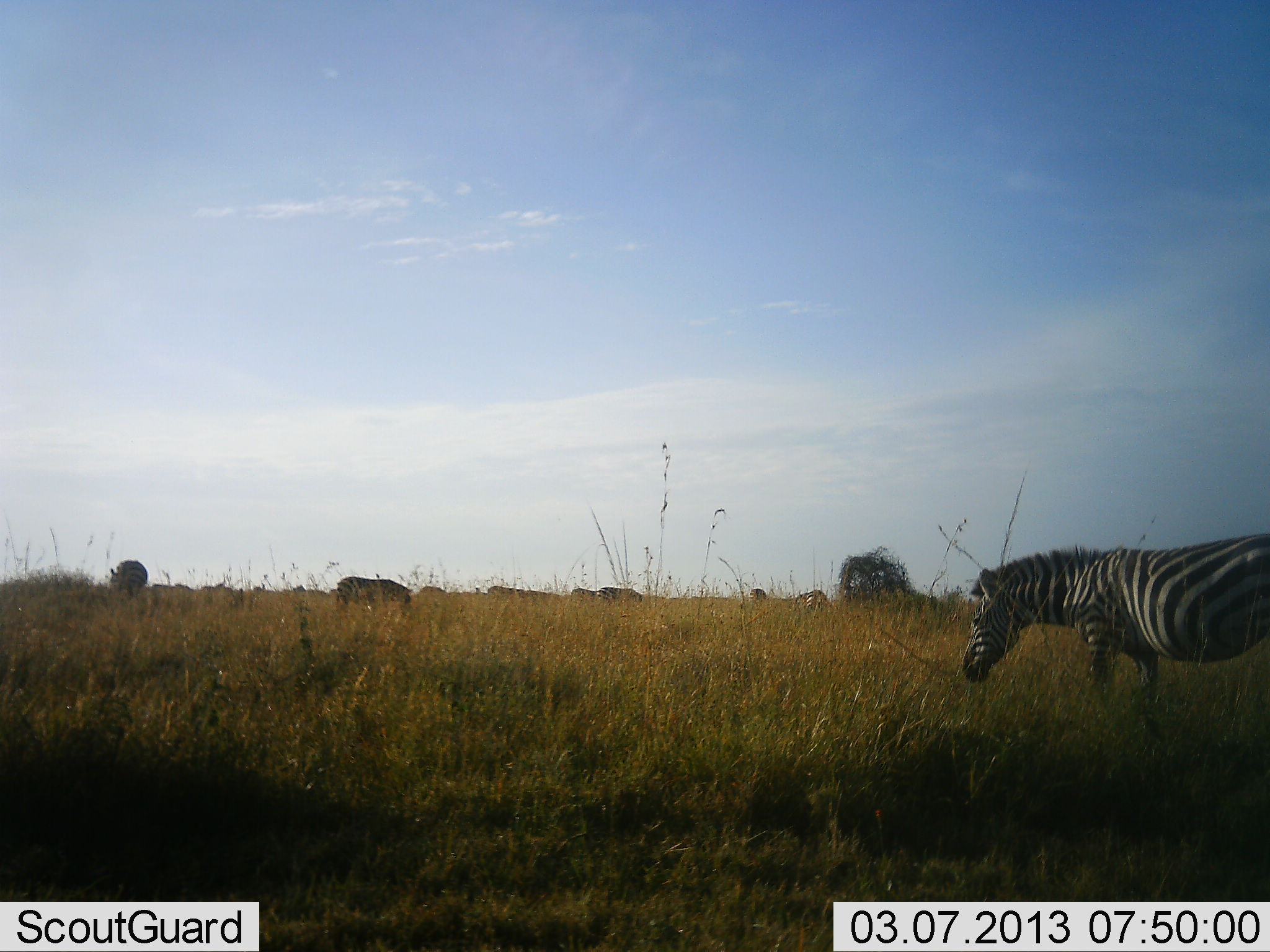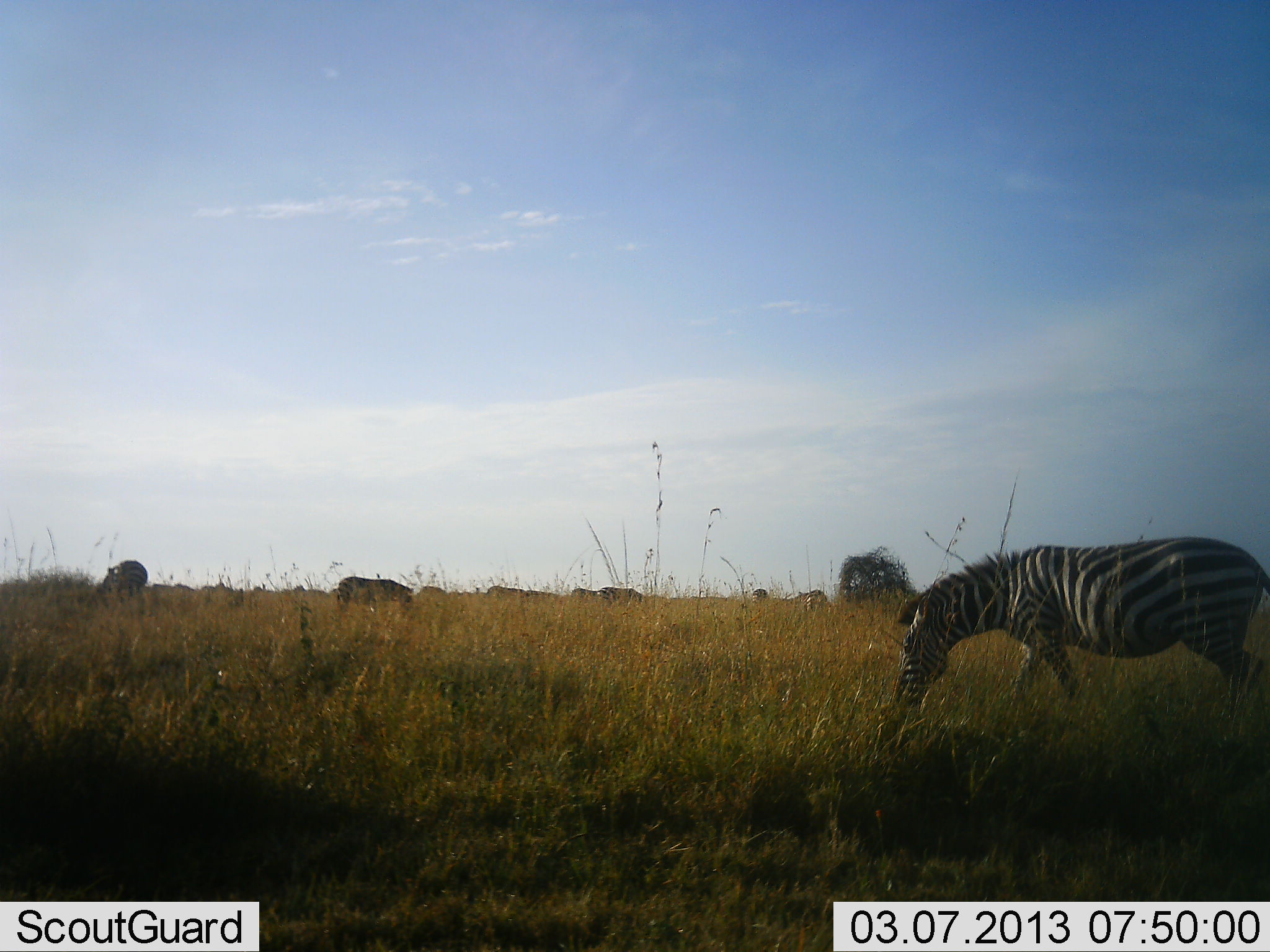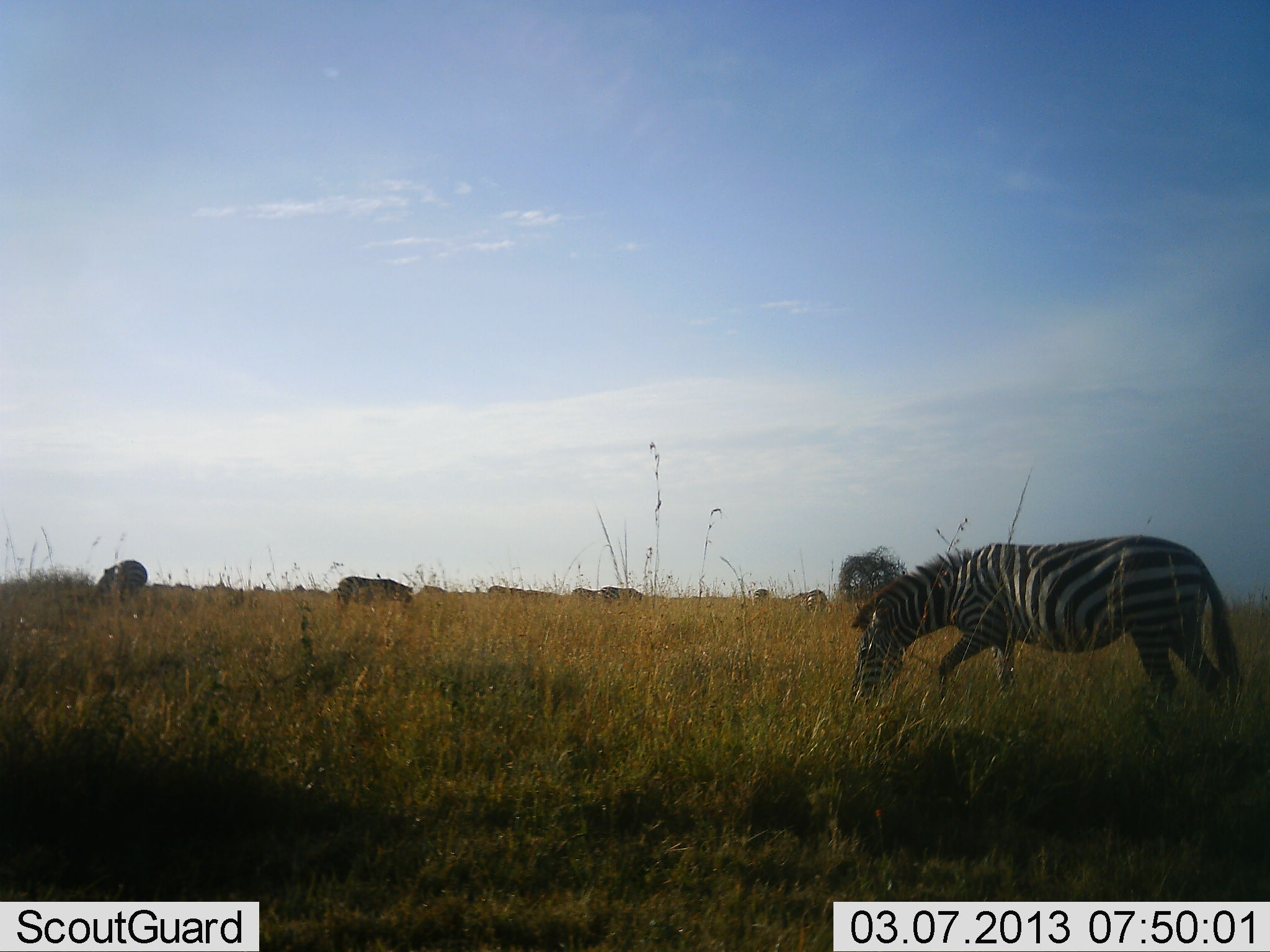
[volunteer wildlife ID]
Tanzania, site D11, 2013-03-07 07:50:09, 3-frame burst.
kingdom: Animalia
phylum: Chordata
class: Mammalia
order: Perissodactyla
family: Equidae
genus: Equus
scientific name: Equus quagga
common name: plains zebra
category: zebra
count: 5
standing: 15%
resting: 0%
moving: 25%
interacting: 0%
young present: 0%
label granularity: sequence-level